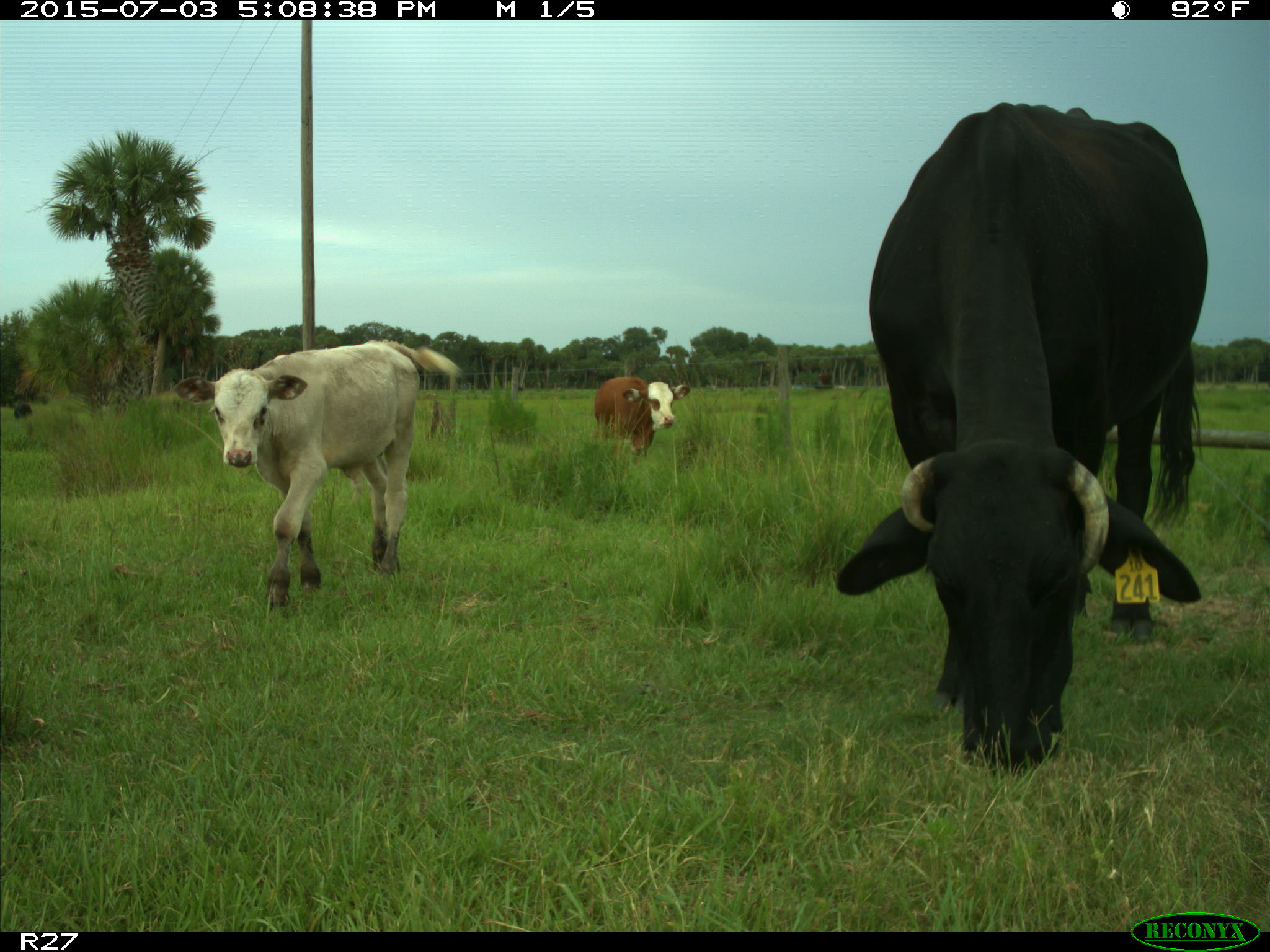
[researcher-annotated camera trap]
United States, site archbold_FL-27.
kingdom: Animalia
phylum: Chordata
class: Mammalia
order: Artiodactyla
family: Bovidae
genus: Bos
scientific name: Bos taurus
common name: domestic cow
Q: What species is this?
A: Bos taurus (domestic cow).